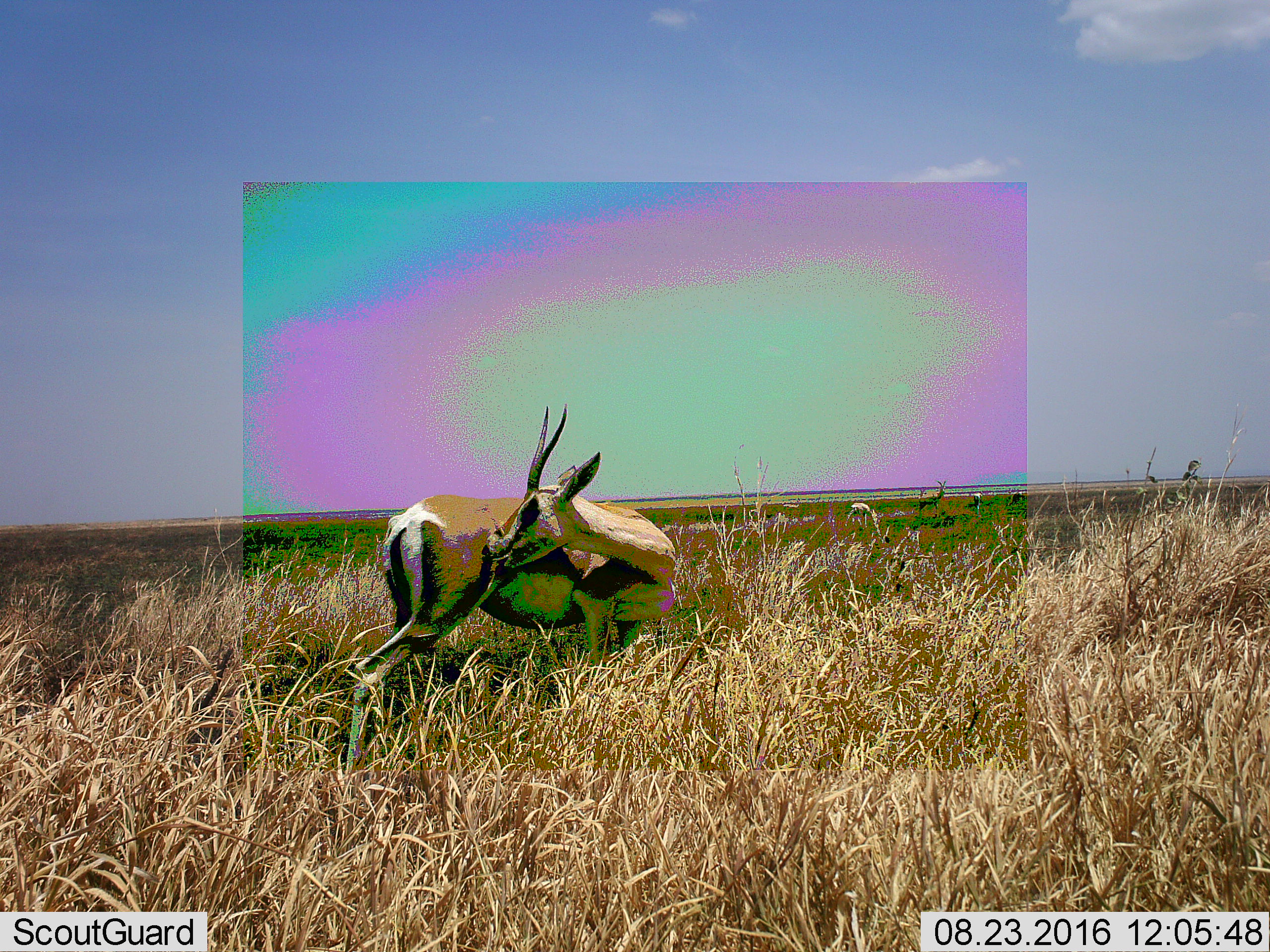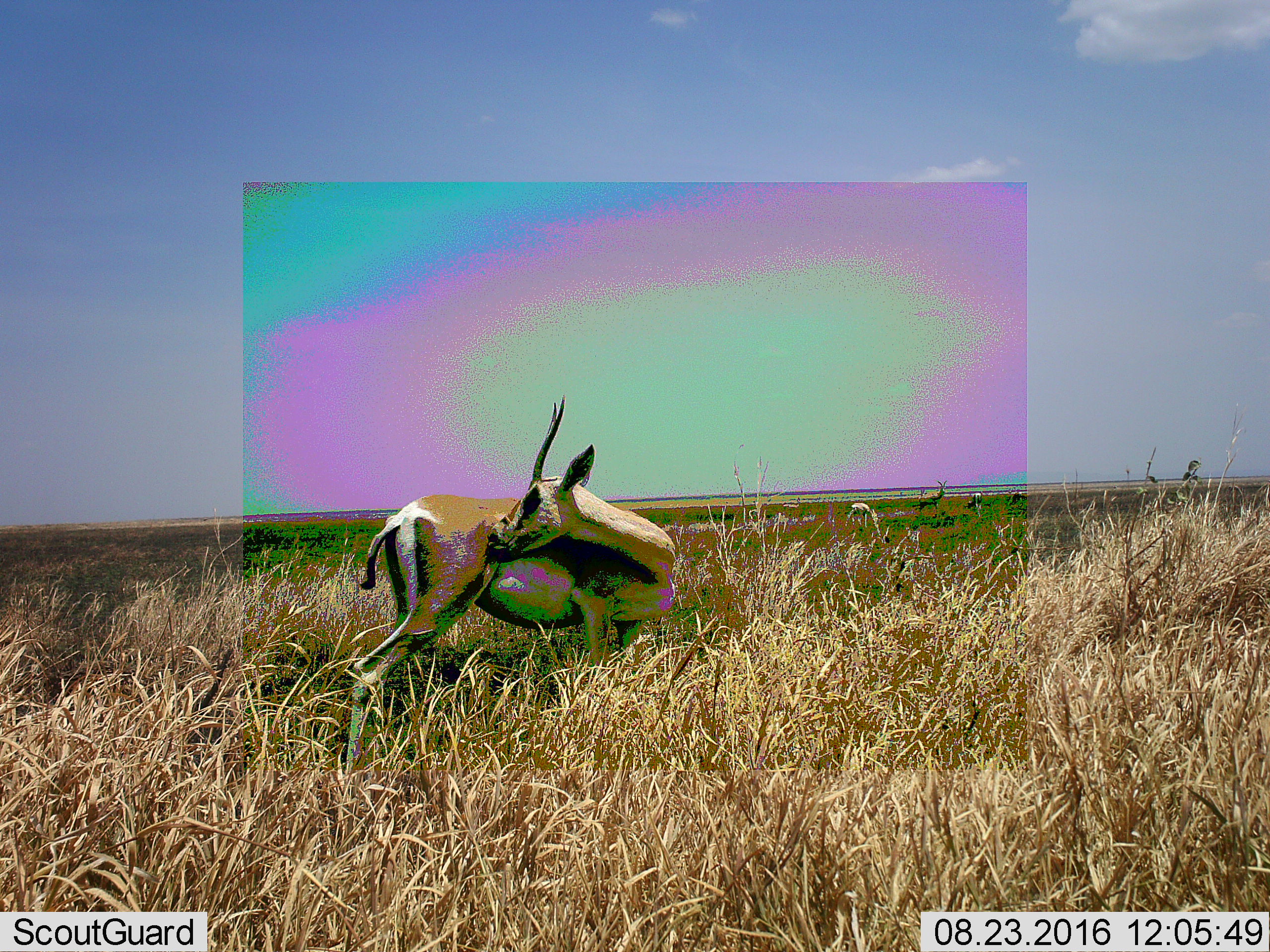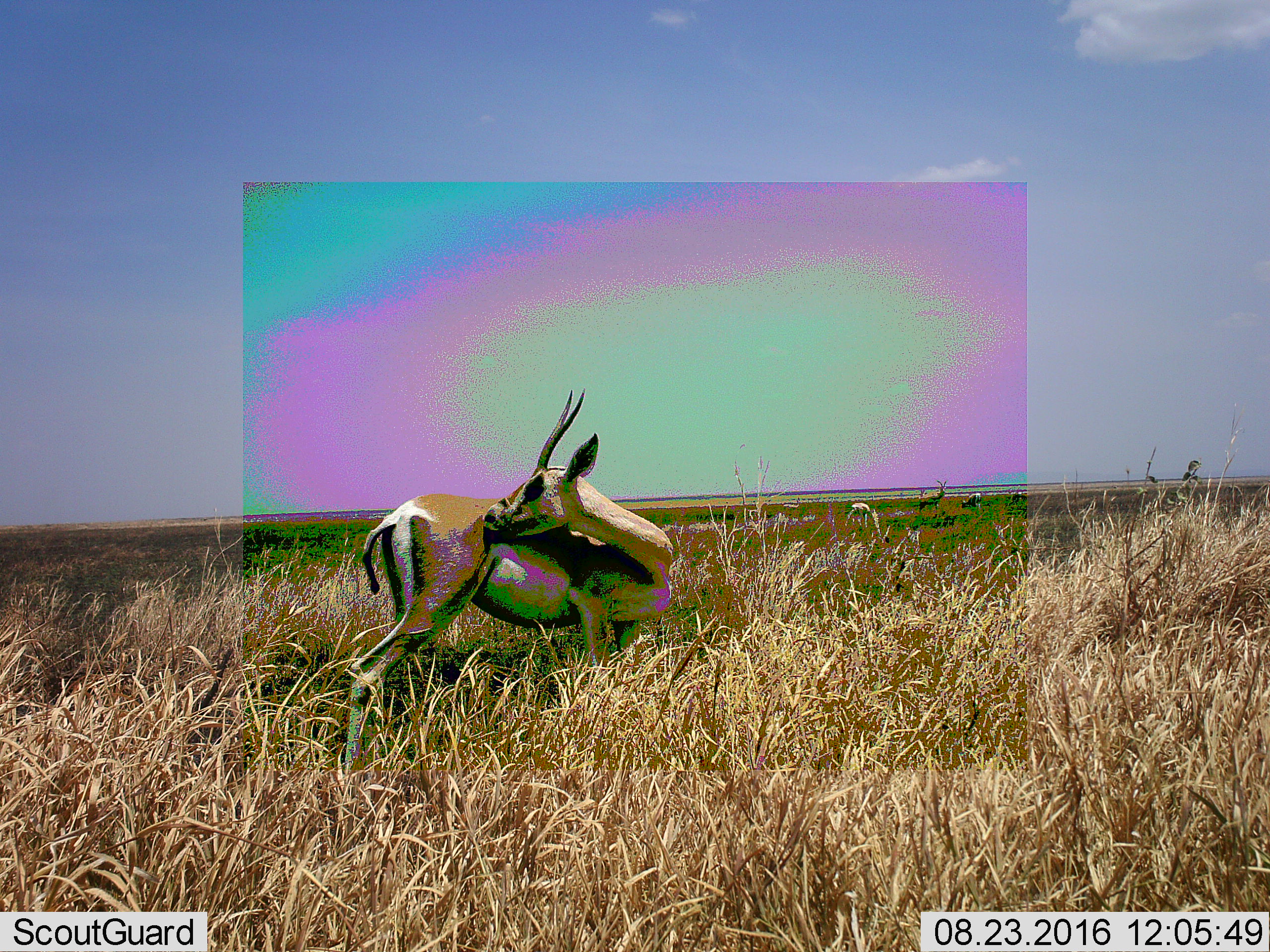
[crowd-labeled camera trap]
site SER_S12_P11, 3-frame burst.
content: unidentified animal